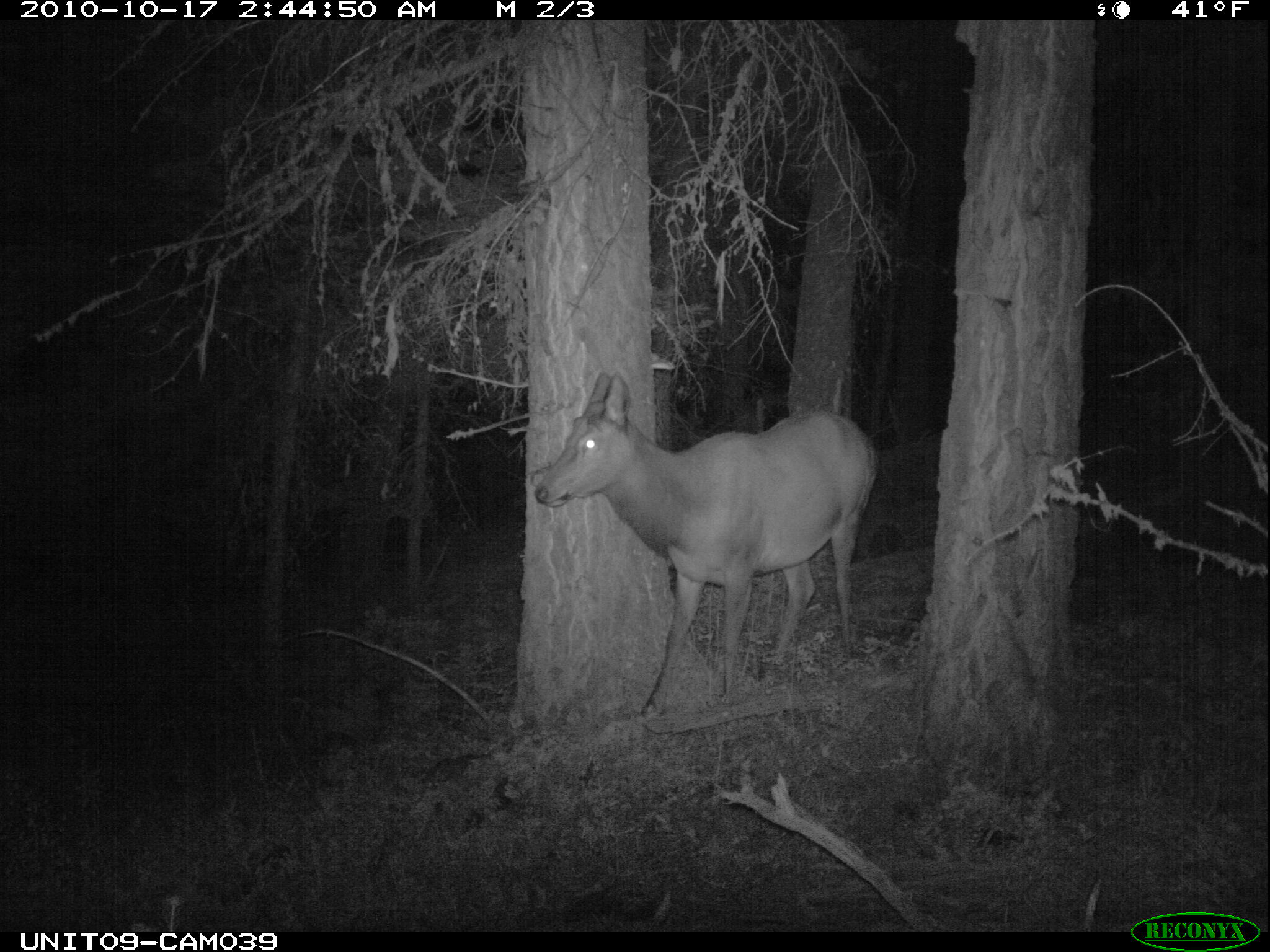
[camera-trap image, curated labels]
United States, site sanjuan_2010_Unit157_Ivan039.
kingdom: Animalia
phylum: Chordata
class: Mammalia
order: Artiodactyla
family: Cervidae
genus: Cervus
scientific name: Cervus elaphus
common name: red deer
Cervus elaphus (red deer).